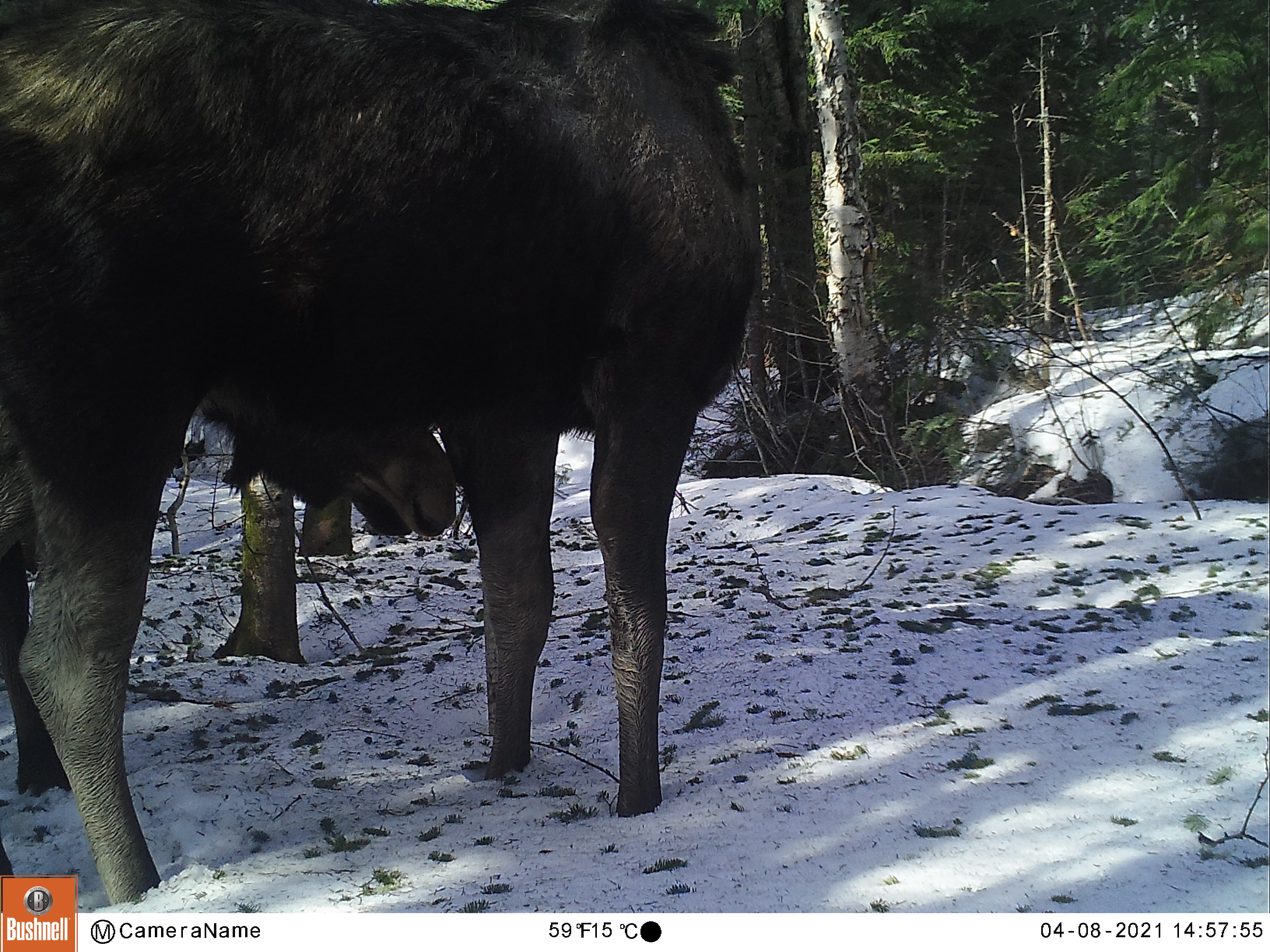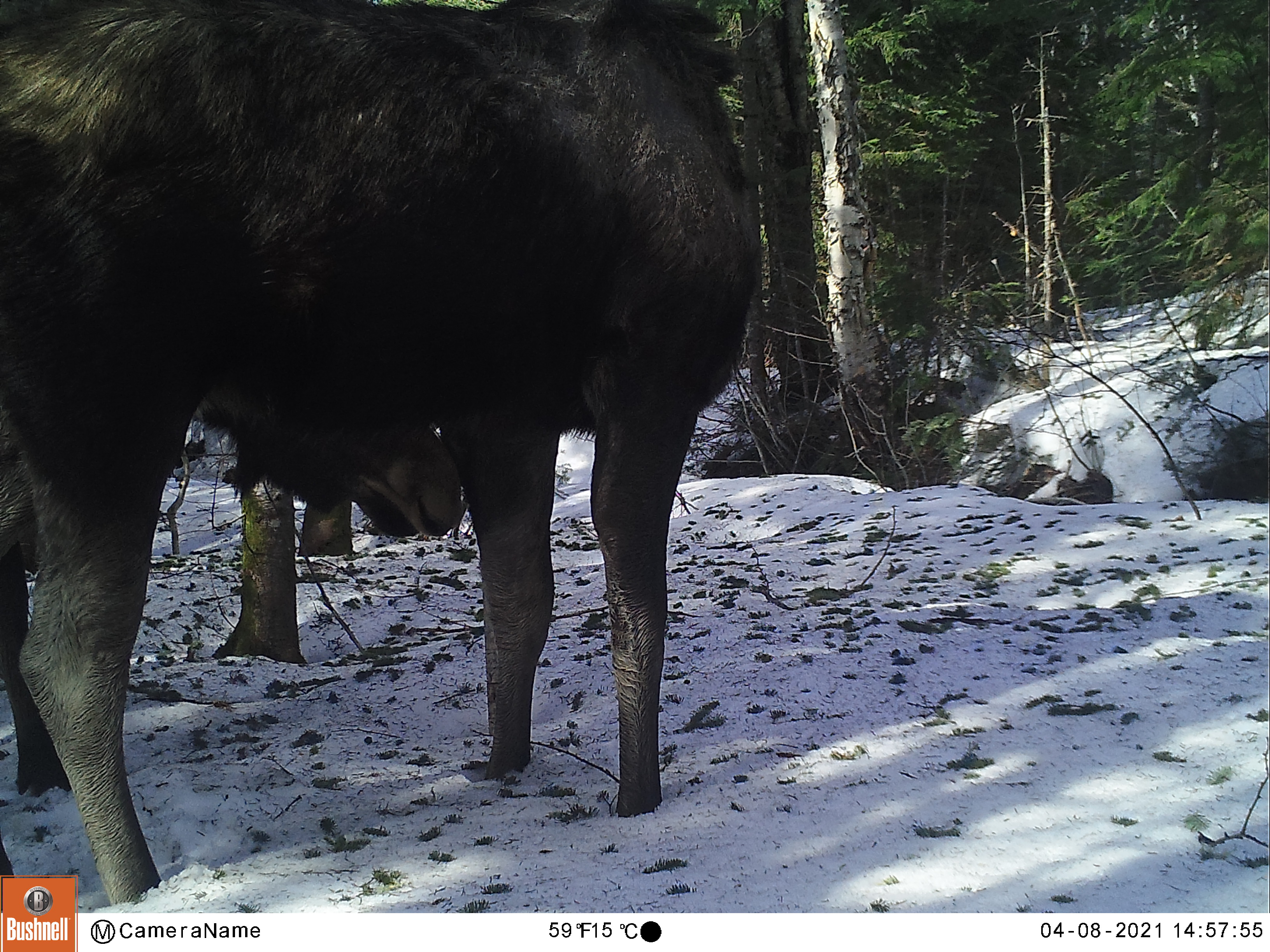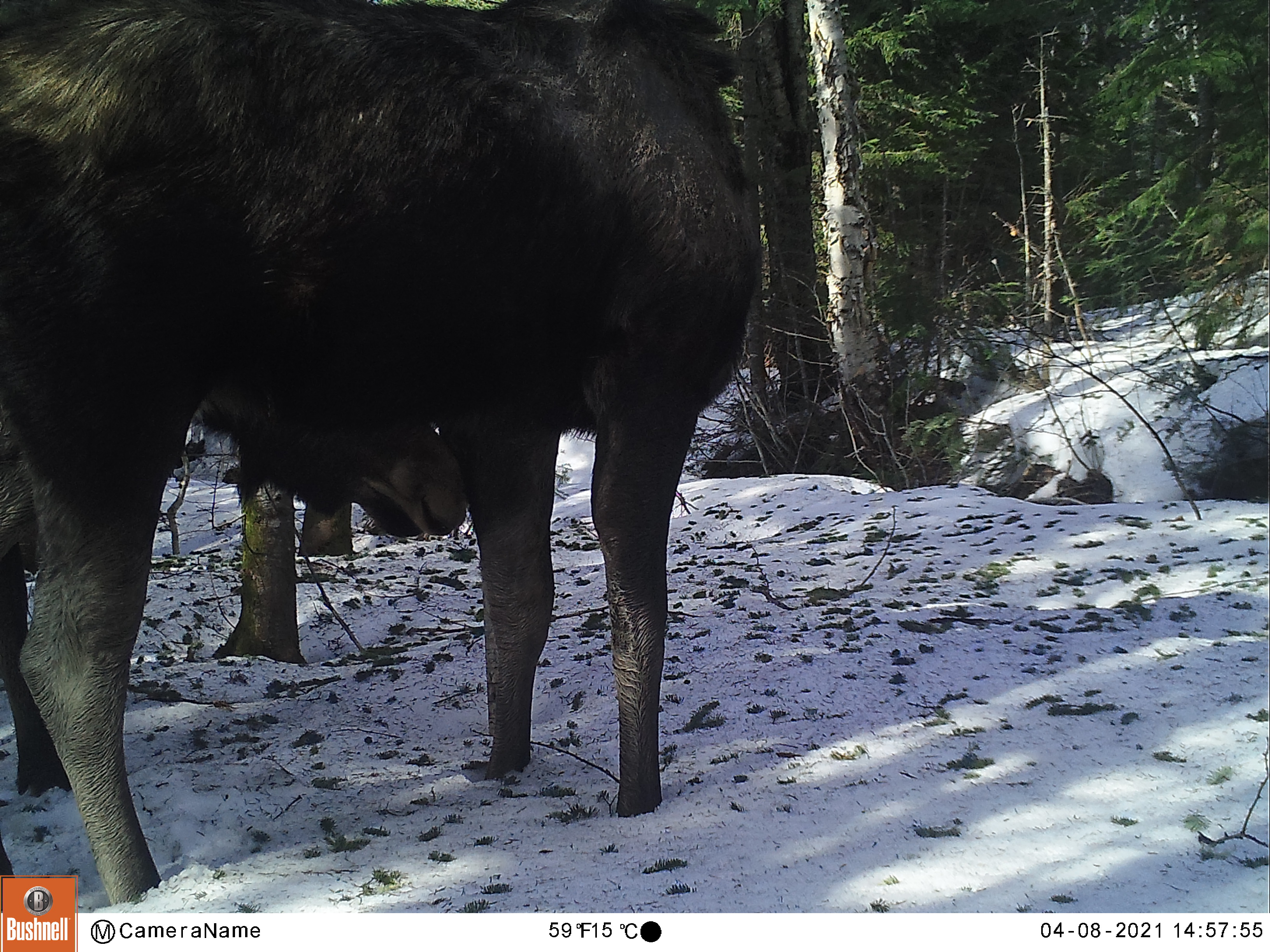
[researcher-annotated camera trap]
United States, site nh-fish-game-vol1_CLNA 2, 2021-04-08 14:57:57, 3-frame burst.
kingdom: Animalia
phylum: Chordata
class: Mammalia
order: Artiodactyla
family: Cervidae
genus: Alces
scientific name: Alces alces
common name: moose